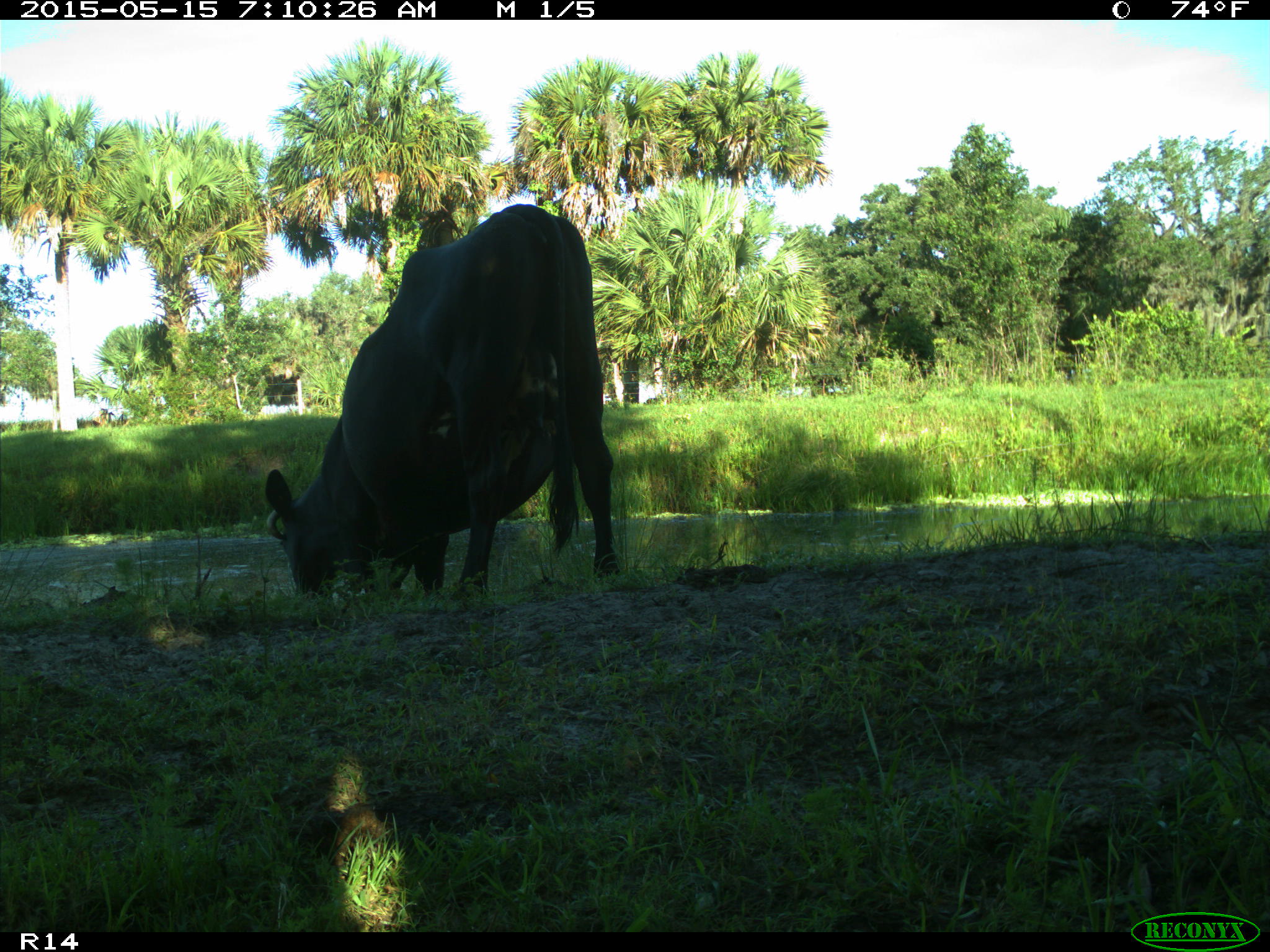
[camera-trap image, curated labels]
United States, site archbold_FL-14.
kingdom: Animalia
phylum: Chordata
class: Mammalia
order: Artiodactyla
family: Bovidae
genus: Bos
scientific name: Bos taurus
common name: domestic cow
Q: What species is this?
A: Bos taurus (domestic cow).